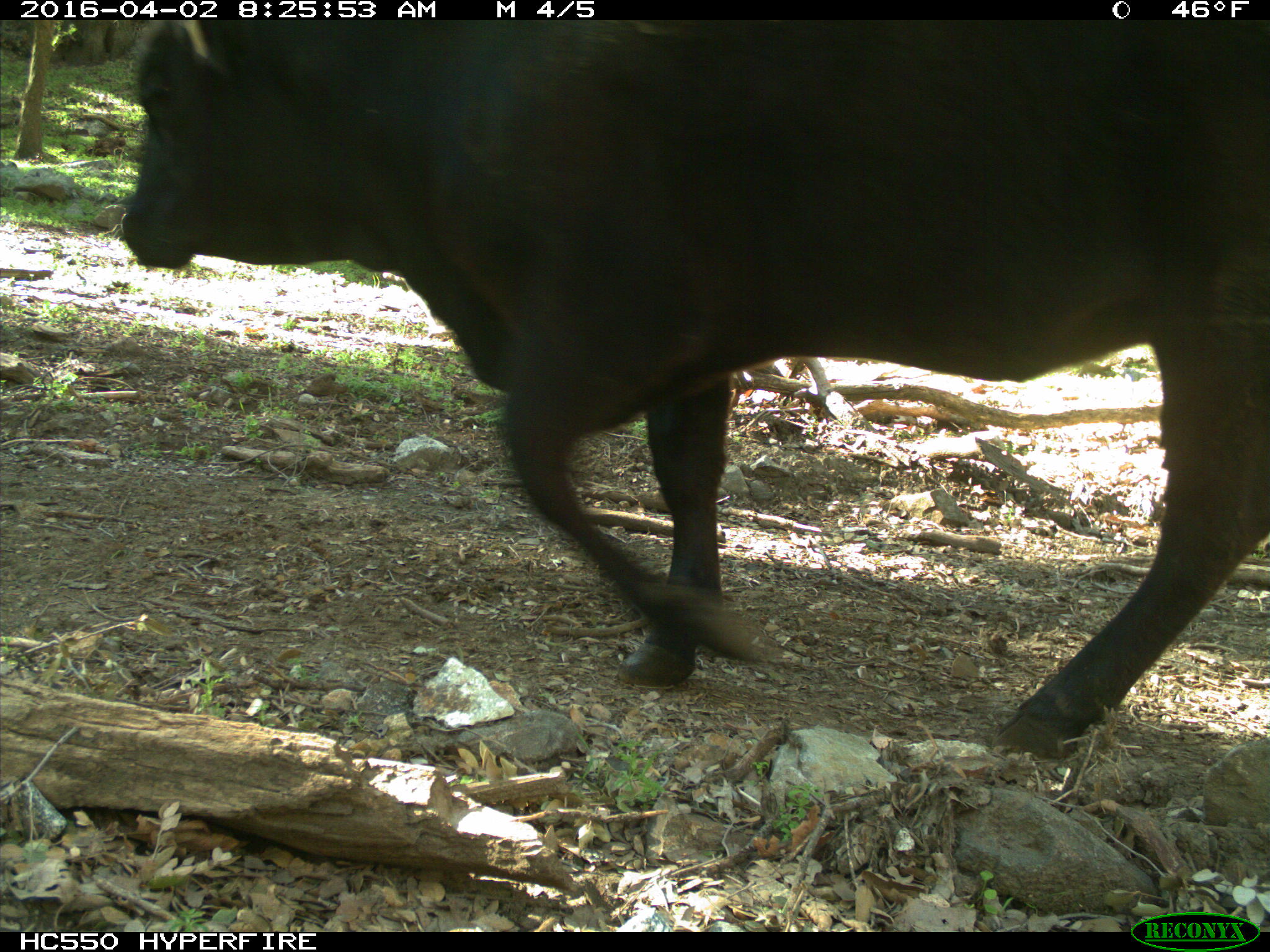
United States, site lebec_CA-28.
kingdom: Animalia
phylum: Chordata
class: Mammalia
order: Artiodactyla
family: Bovidae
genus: Bos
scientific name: Bos taurus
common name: domestic cow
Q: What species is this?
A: Bos taurus (domestic cow).